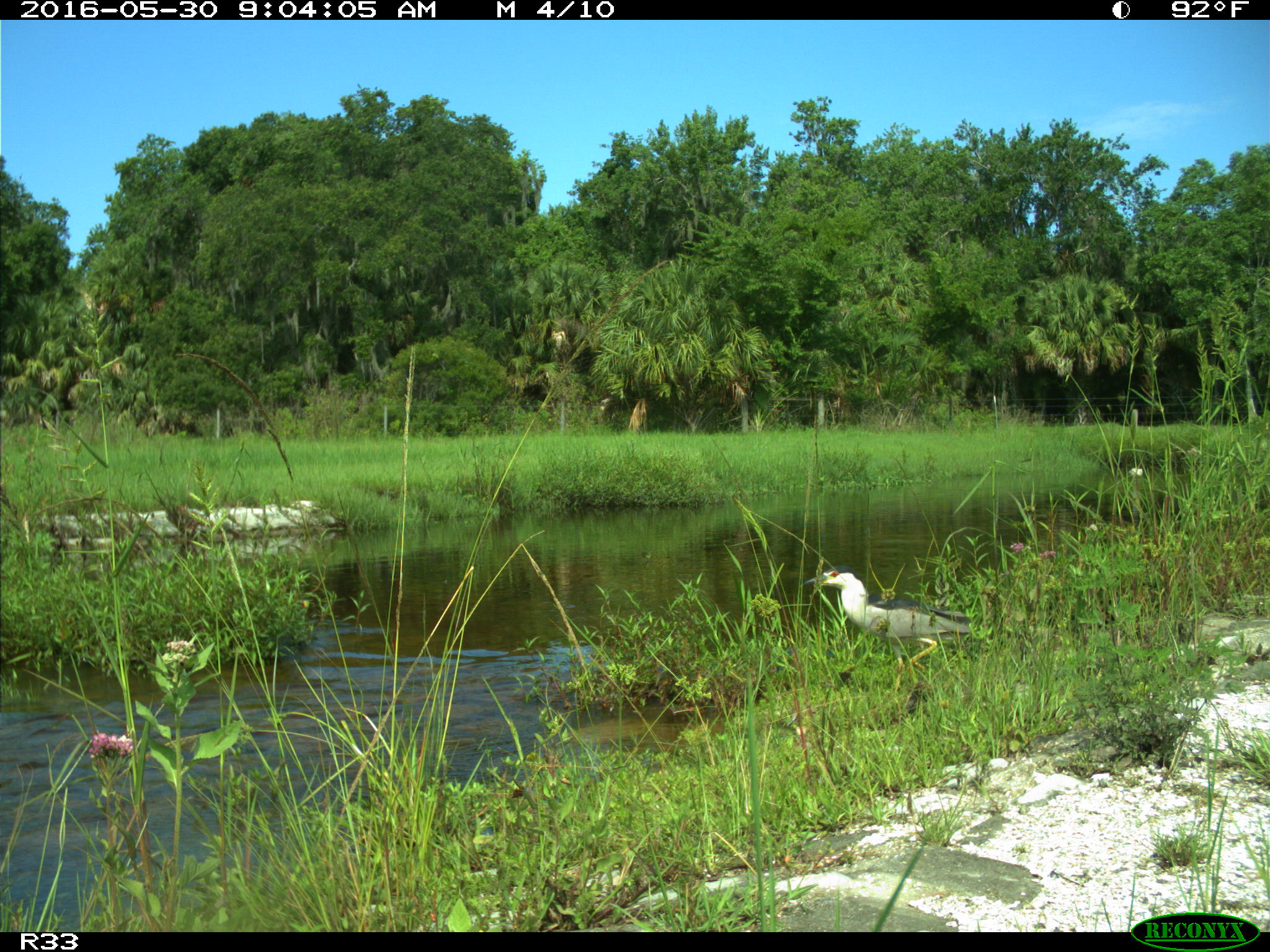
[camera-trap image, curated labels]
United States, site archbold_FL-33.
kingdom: Animalia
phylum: Chordata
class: Aves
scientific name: Aves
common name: birds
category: unidentified bird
Unidentified bird (birds) (Aves).